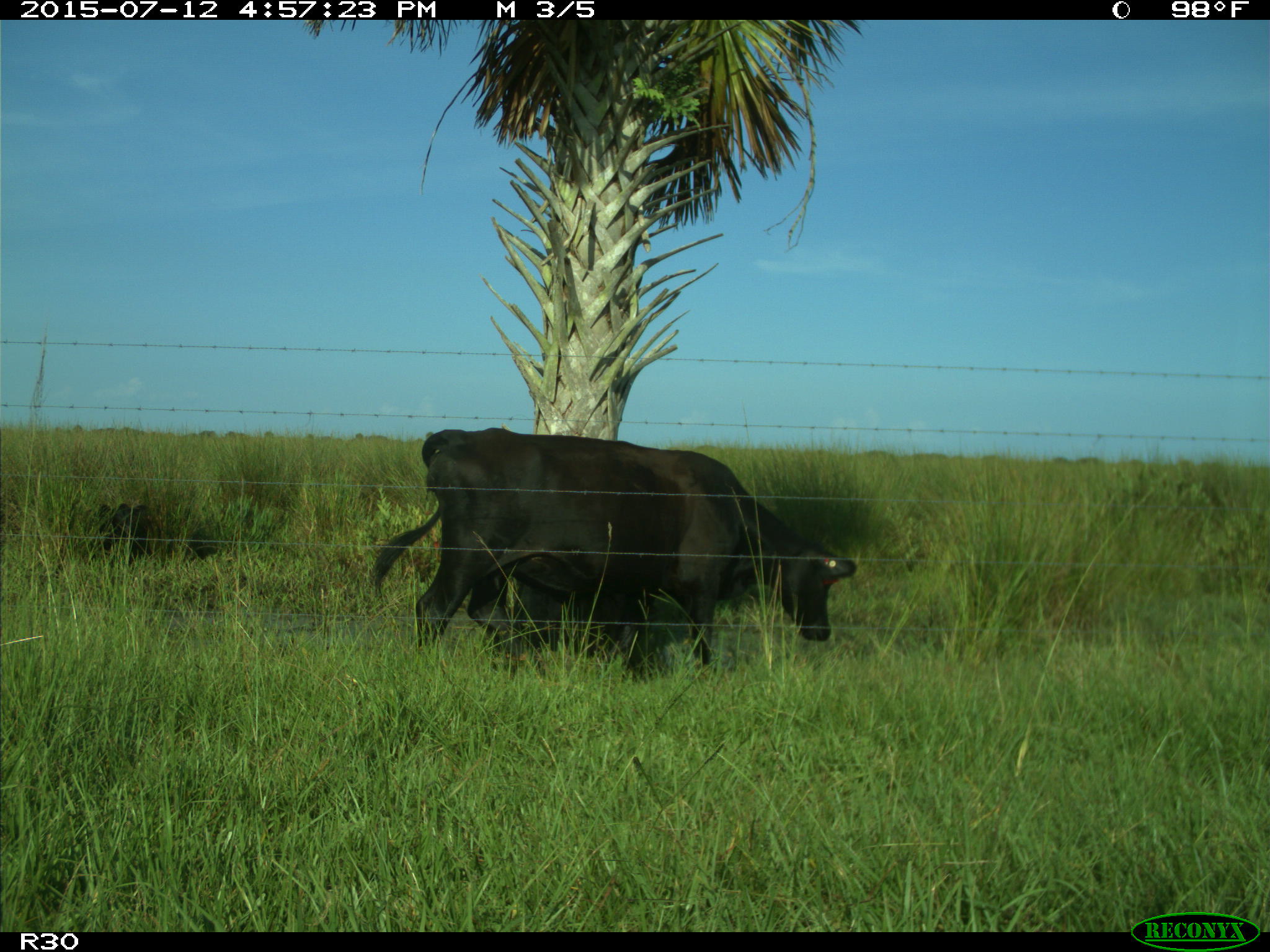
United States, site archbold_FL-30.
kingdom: Animalia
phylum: Chordata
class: Mammalia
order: Artiodactyla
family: Bovidae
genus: Bos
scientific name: Bos taurus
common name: domestic cow